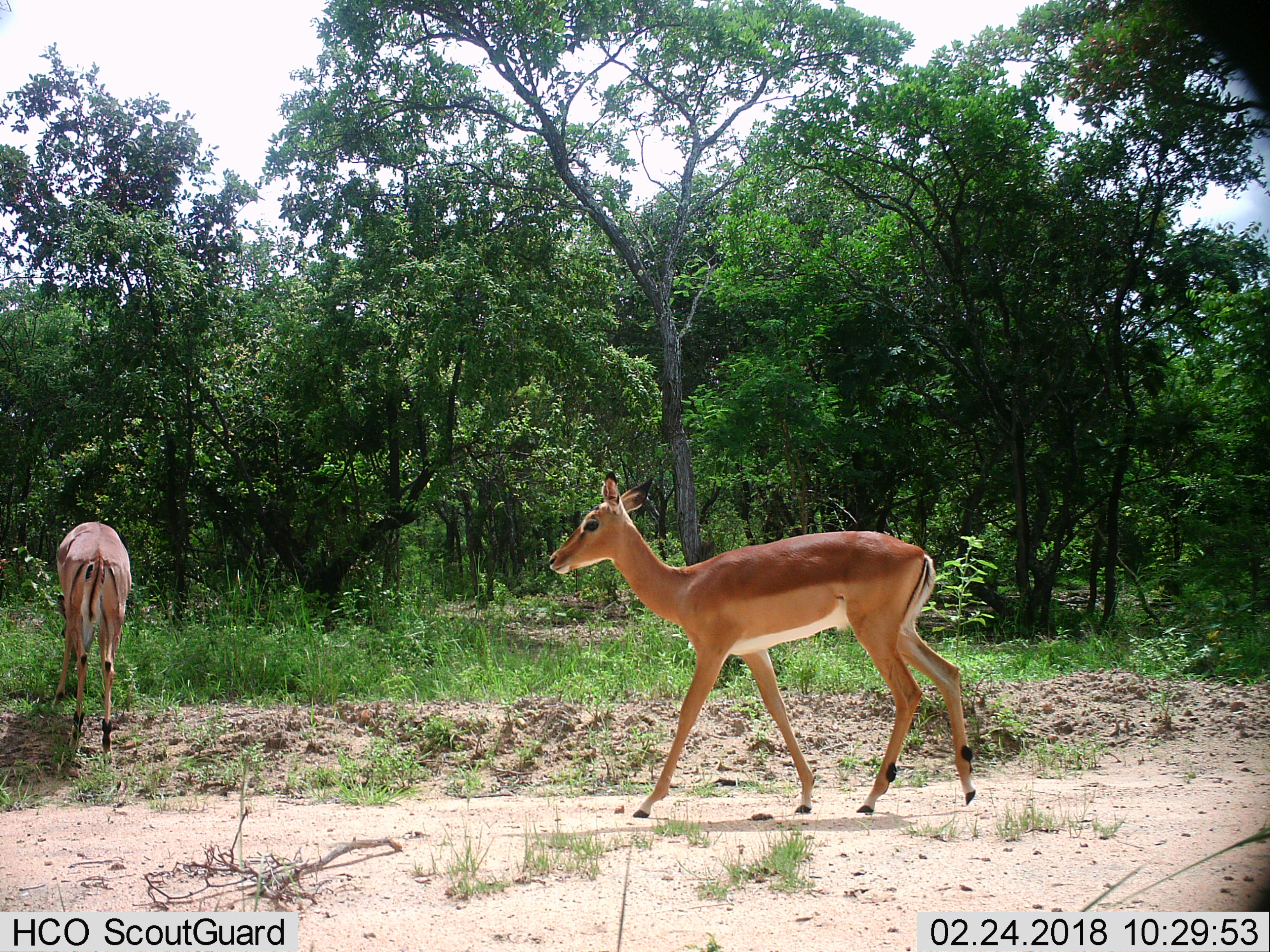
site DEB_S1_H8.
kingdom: Animalia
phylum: Chordata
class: Mammalia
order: Artiodactyla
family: Bovidae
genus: Aepyceros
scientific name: Aepyceros melampus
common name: impala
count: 2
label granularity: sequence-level